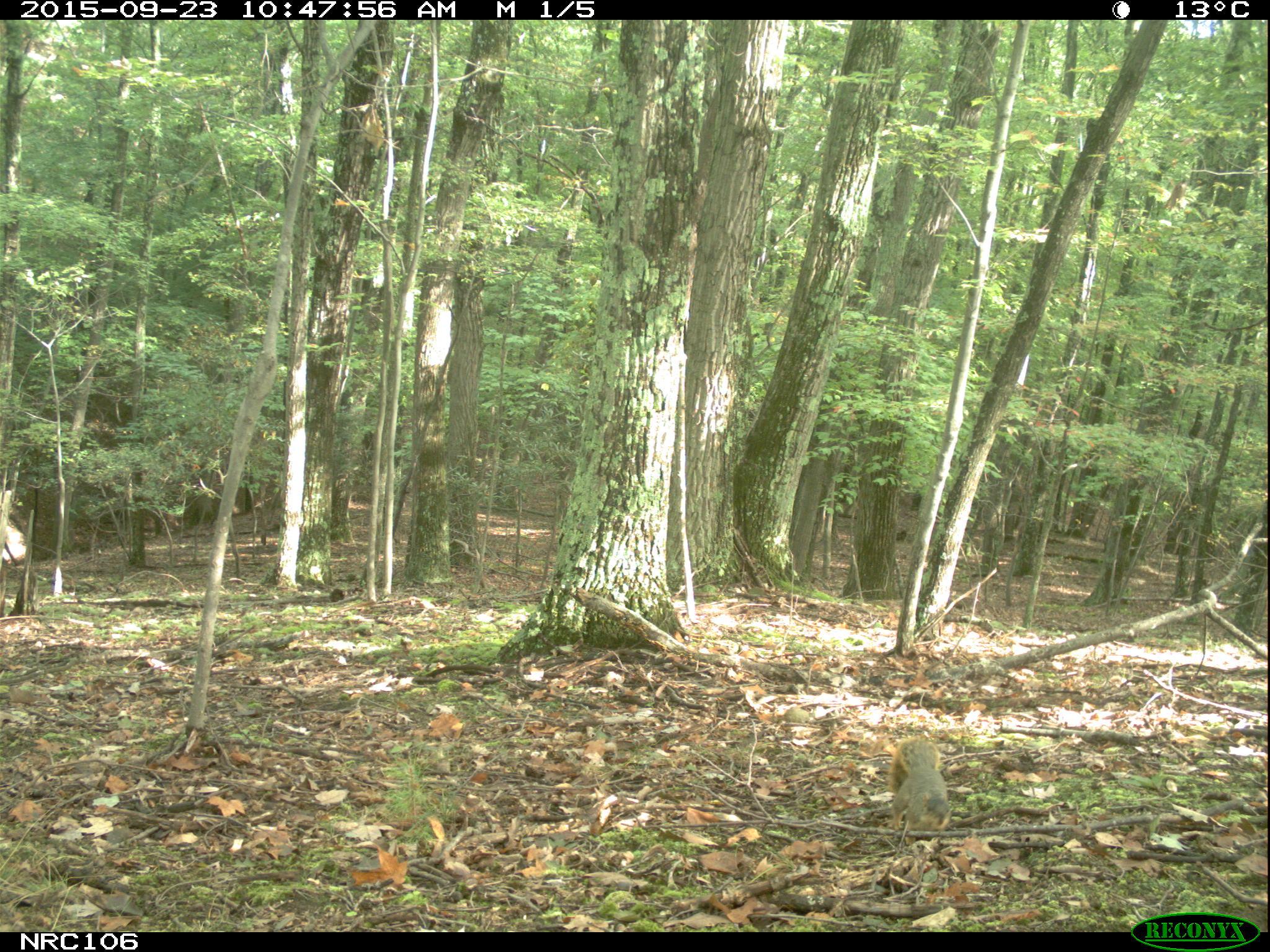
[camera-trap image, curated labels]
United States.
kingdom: Animalia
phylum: Chordata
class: Mammalia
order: Rodentia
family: Sciuridae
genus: Sciurus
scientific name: Sciurus niger cinereus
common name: eastern fox squirrel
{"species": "Eastern Fox Squirrel (Sciurus niger cinereus)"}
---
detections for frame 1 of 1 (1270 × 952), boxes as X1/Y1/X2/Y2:
Eastern Fox Squirrel: 881/731/956/843